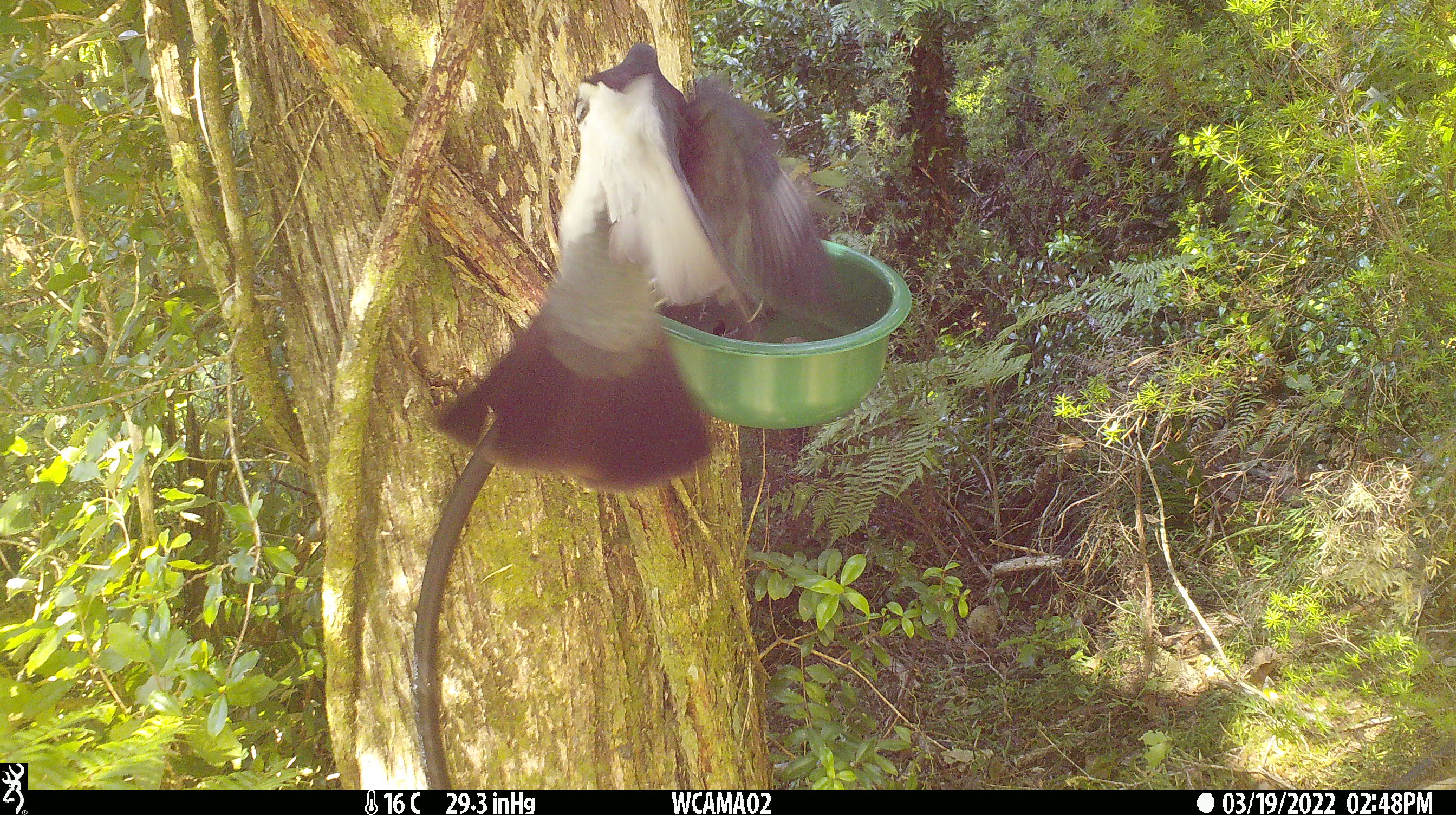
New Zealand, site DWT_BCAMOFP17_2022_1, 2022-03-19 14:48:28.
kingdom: Animalia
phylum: Chordata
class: Aves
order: Columbiformes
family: Columbidae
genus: Hemiphaga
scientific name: Hemiphaga novaeseelandiae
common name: new zealand pigeon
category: kereru